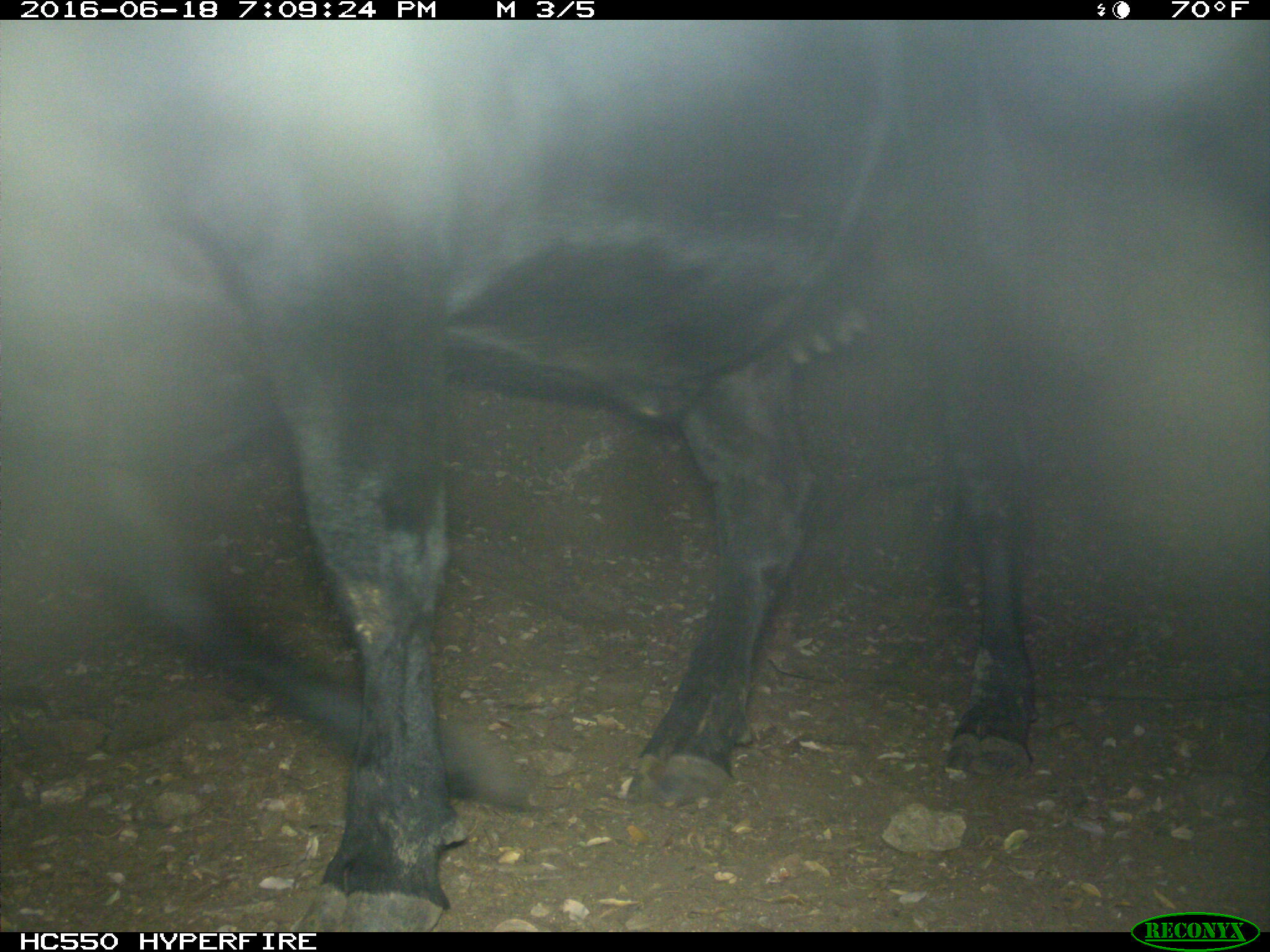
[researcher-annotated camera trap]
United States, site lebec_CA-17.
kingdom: Animalia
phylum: Chordata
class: Mammalia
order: Artiodactyla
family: Bovidae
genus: Bos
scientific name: Bos taurus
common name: domestic cow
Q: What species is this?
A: Bos taurus (domestic cow).